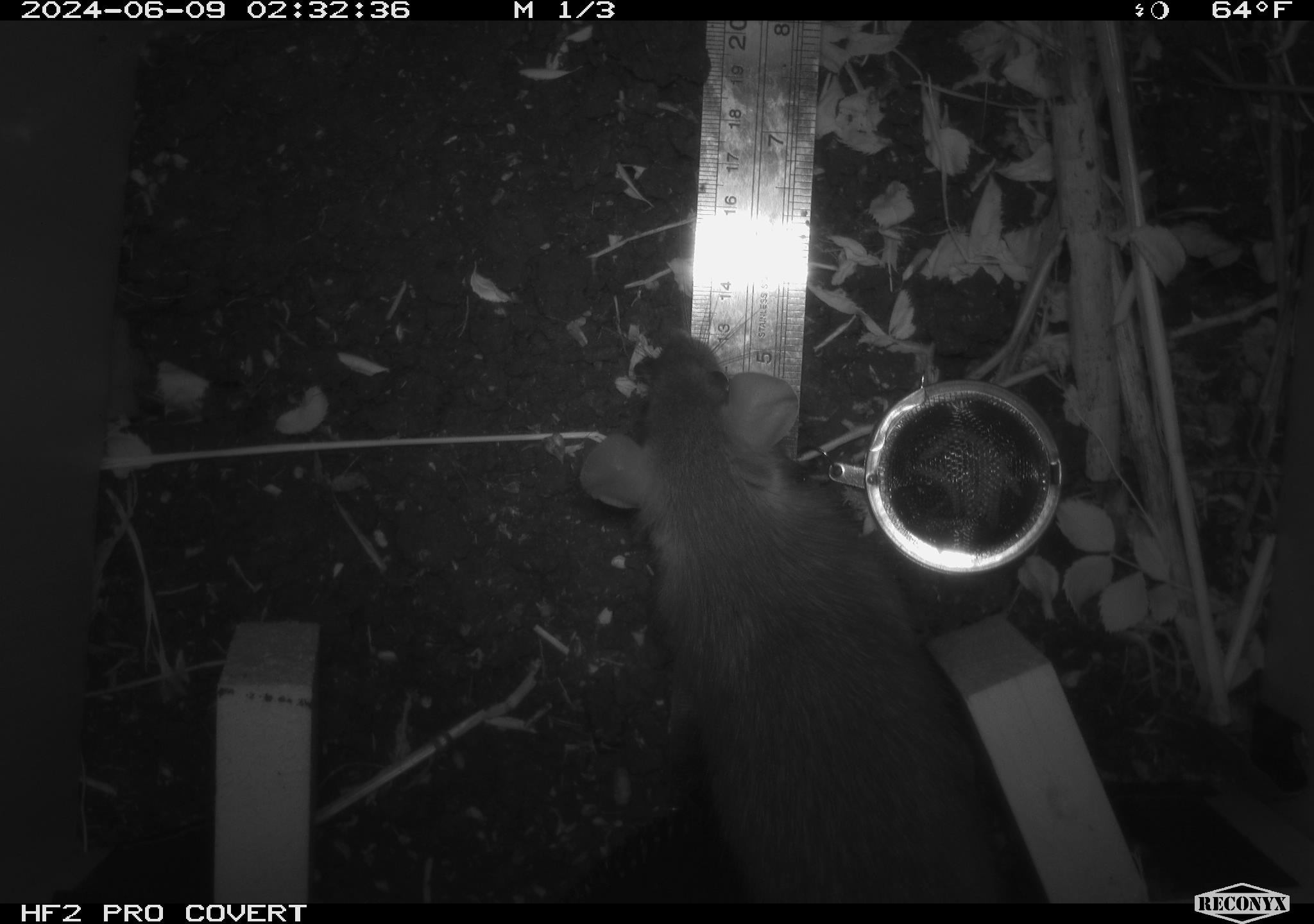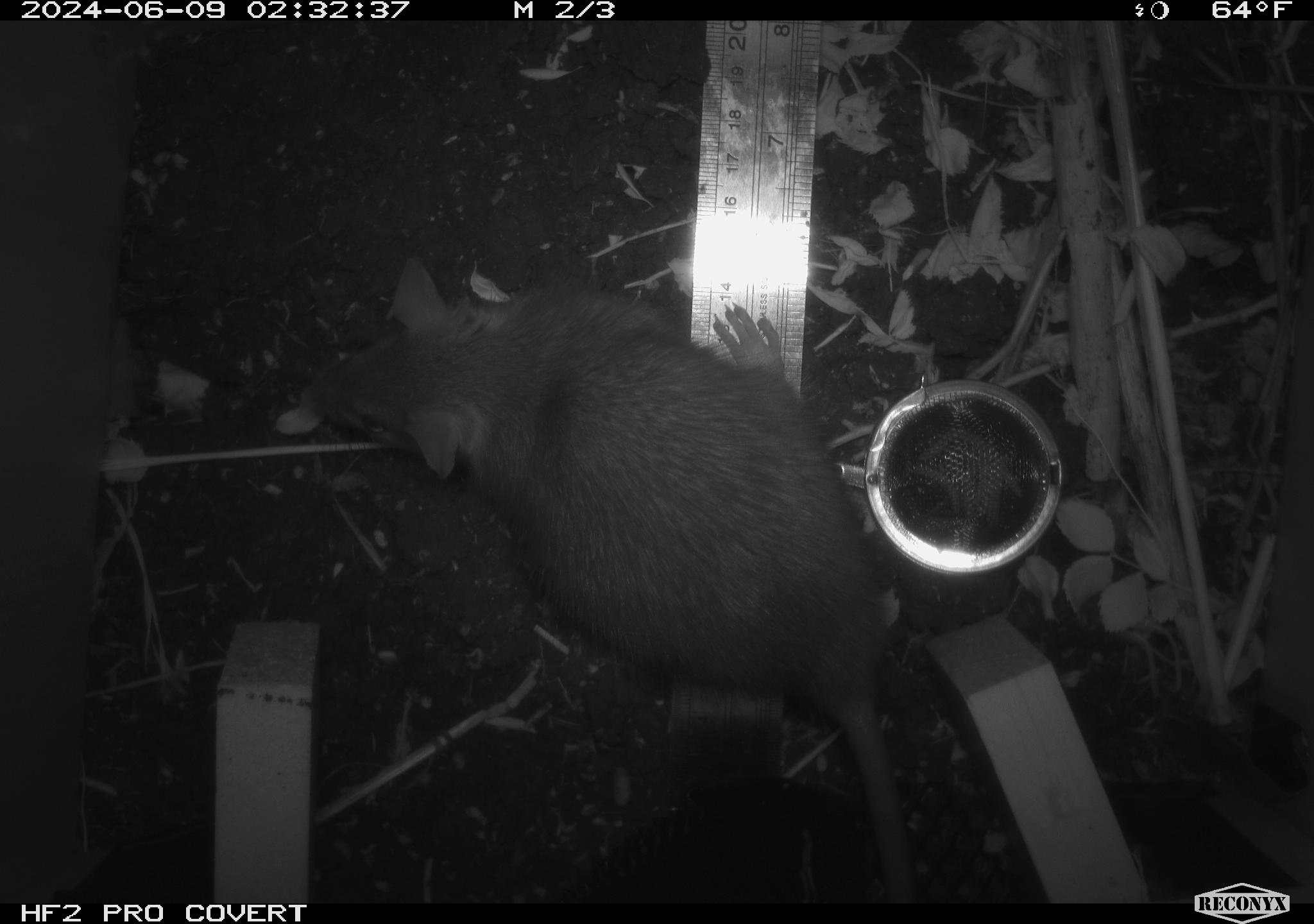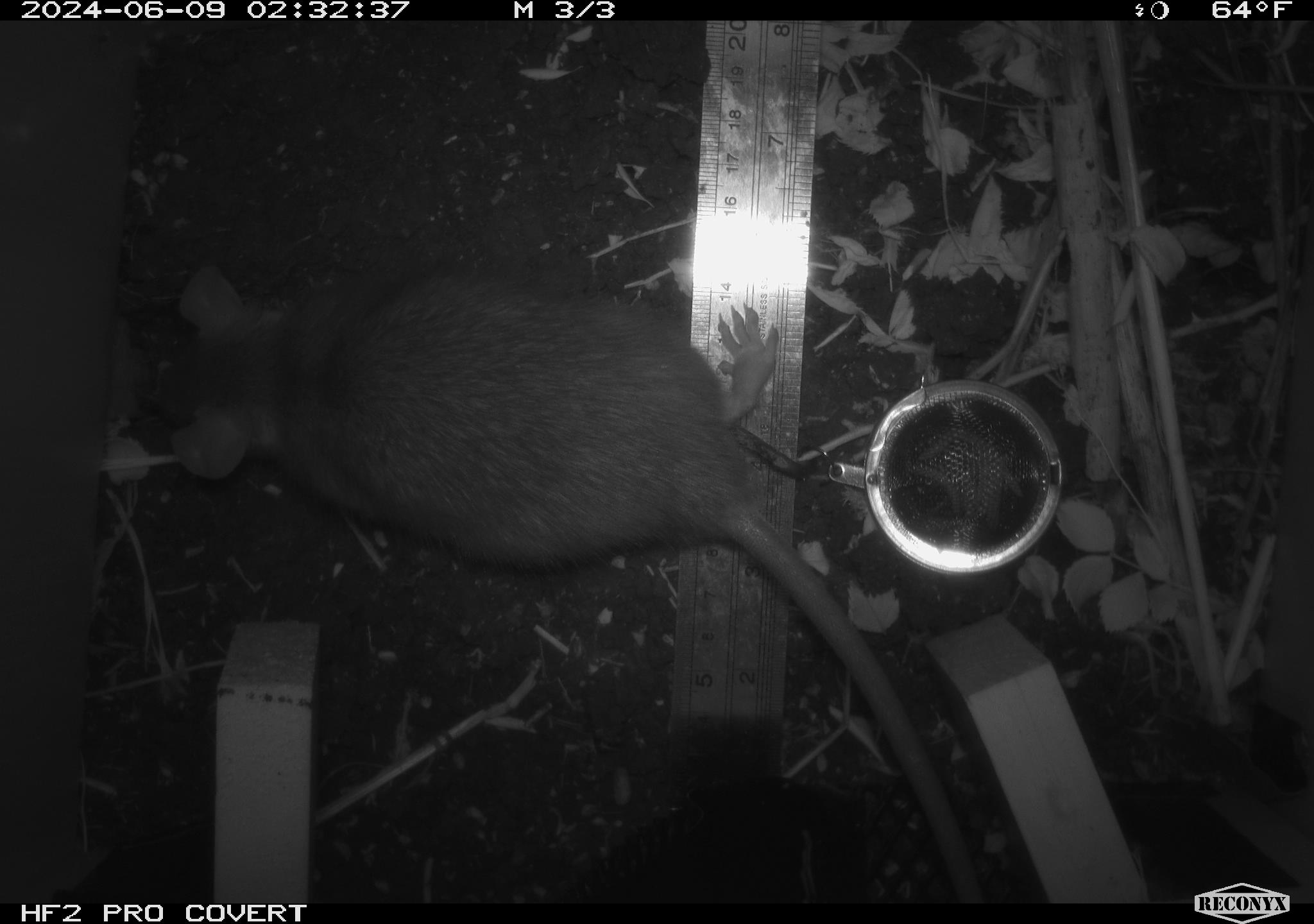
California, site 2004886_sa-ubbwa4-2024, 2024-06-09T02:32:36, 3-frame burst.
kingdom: Animalia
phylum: Chordata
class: Mammalia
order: Rodentia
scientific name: Rodentia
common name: woodrat or rat or mouse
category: woodrat or rat or mouse species